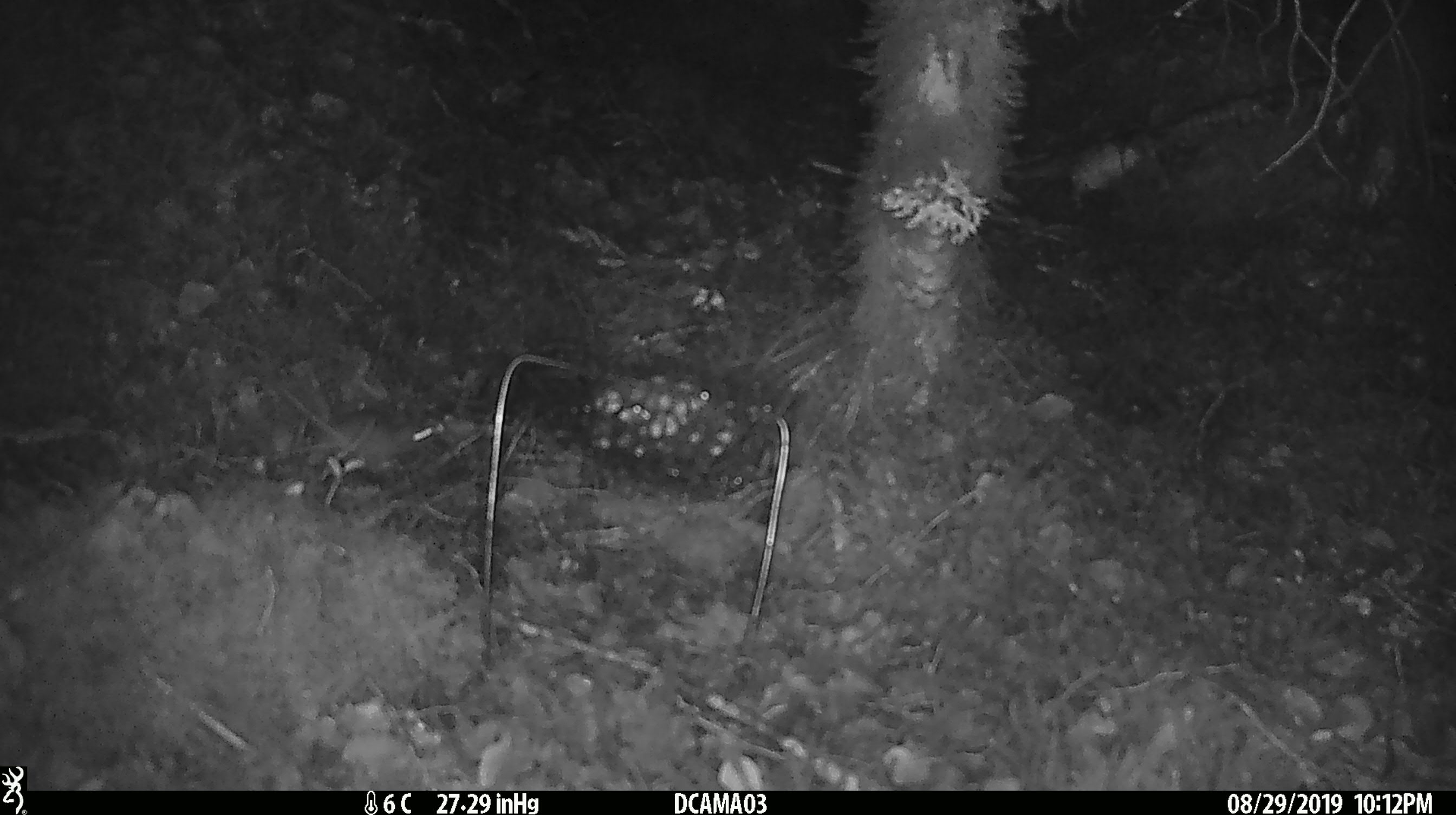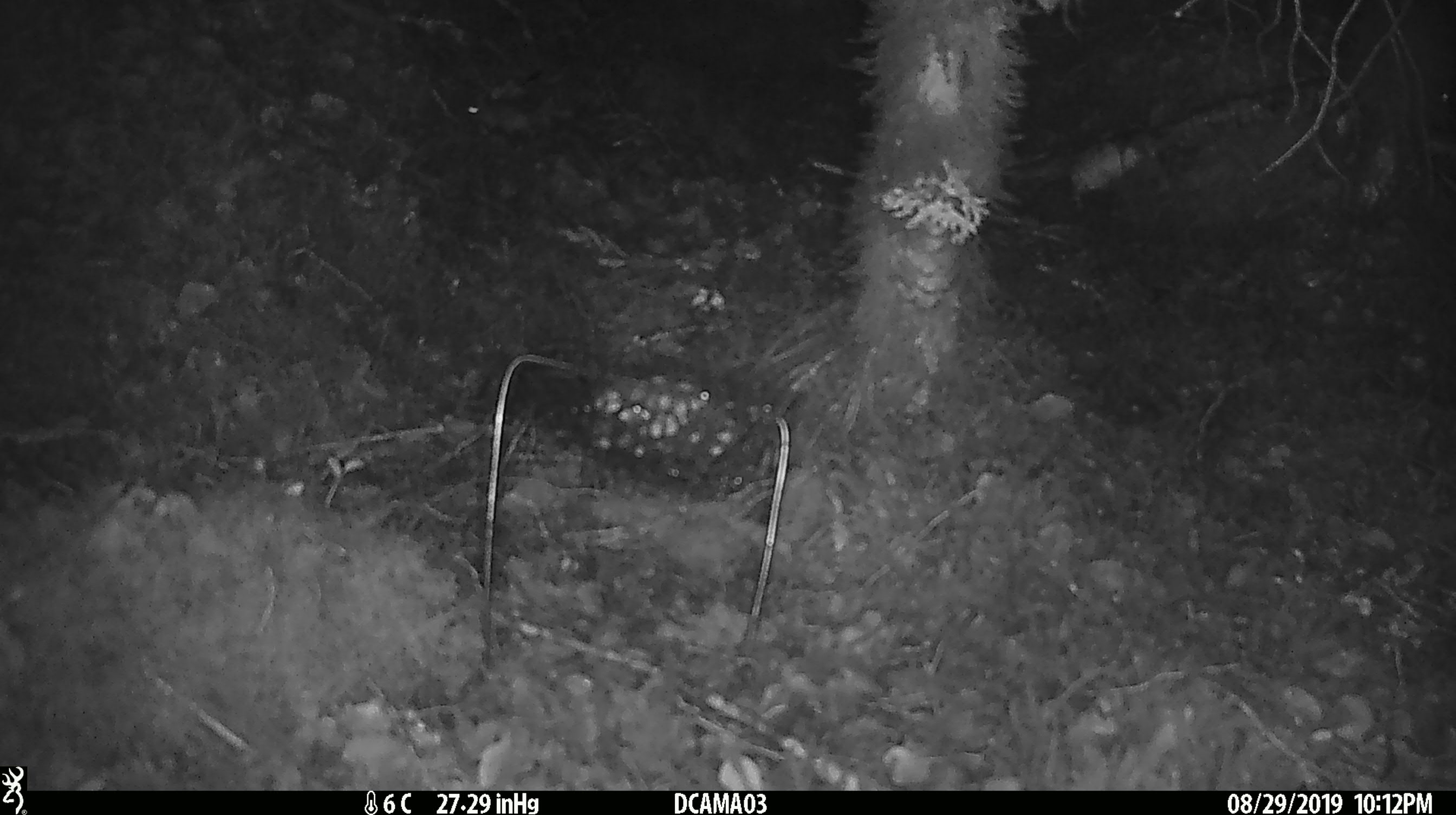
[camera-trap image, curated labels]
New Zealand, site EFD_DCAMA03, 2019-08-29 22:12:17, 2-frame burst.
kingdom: Animalia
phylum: Chordata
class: Mammalia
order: Rodentia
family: Muridae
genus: Mus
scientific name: Mus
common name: mouse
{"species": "mouse (Mus)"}